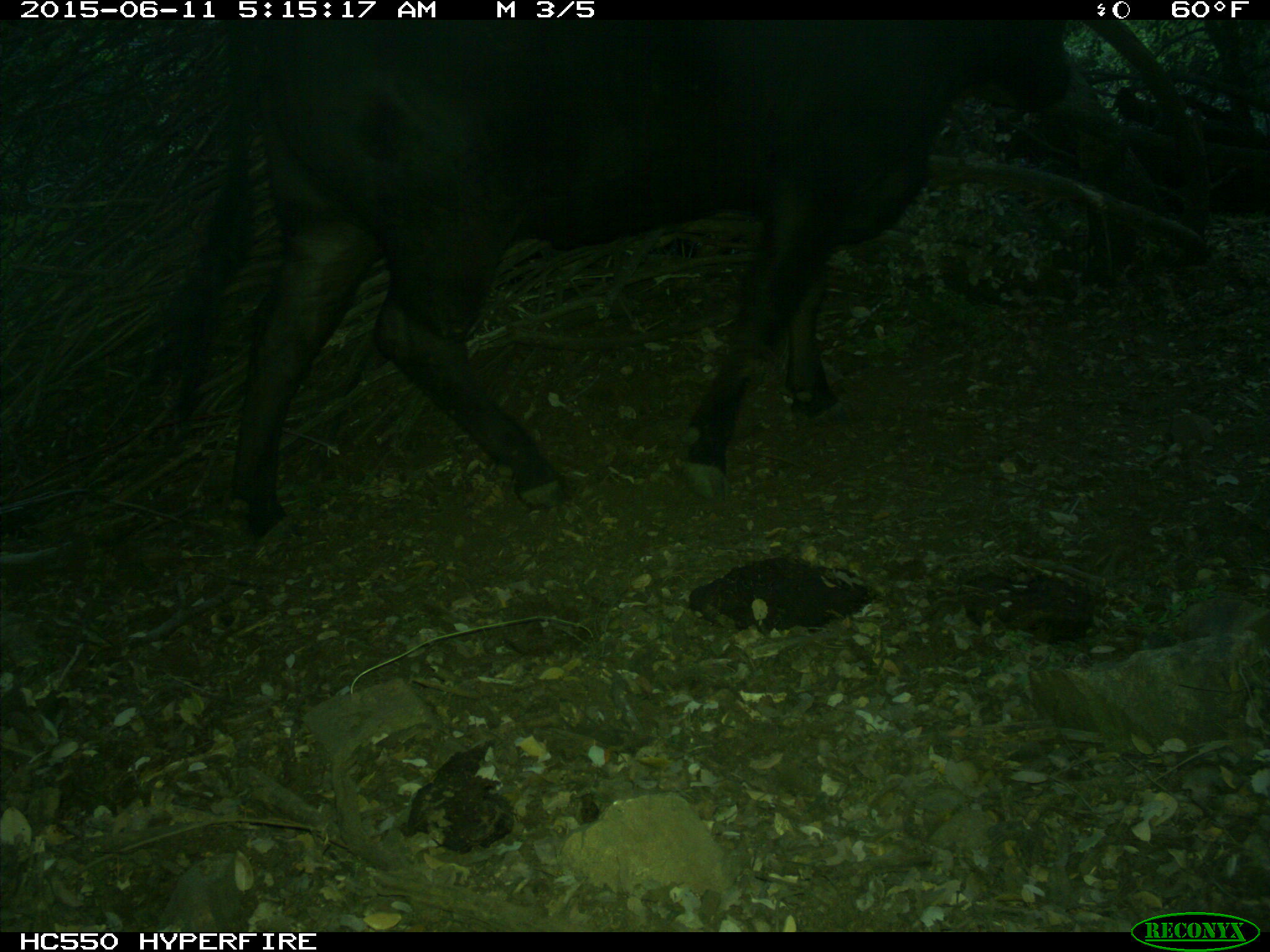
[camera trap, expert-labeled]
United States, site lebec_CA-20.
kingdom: Animalia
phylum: Chordata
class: Mammalia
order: Artiodactyla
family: Bovidae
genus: Bos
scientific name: Bos taurus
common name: domestic cow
Bos taurus (domestic cow).